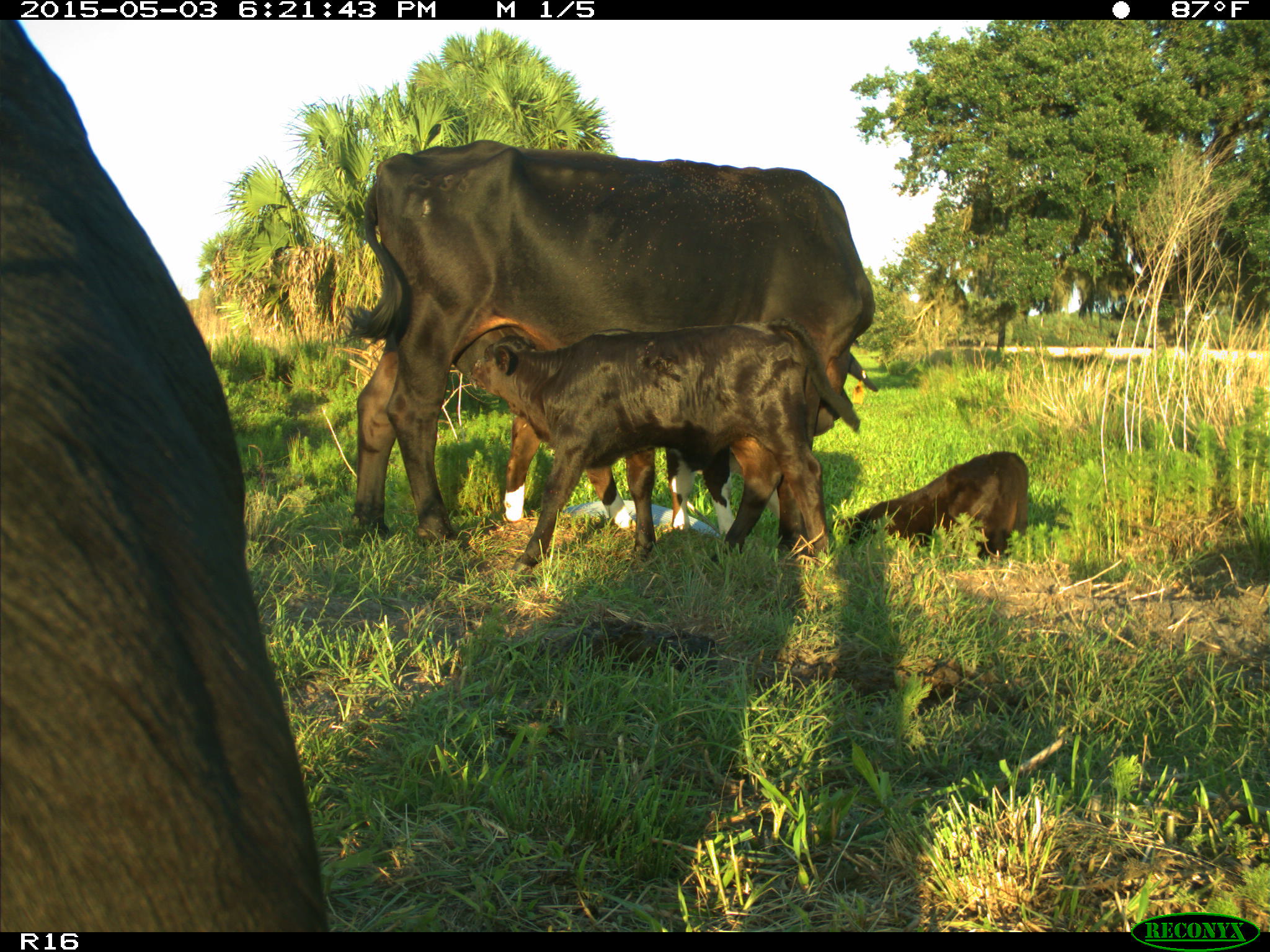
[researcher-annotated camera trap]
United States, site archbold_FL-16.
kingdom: Animalia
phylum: Chordata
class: Mammalia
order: Artiodactyla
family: Bovidae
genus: Bos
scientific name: Bos taurus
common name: domestic cow